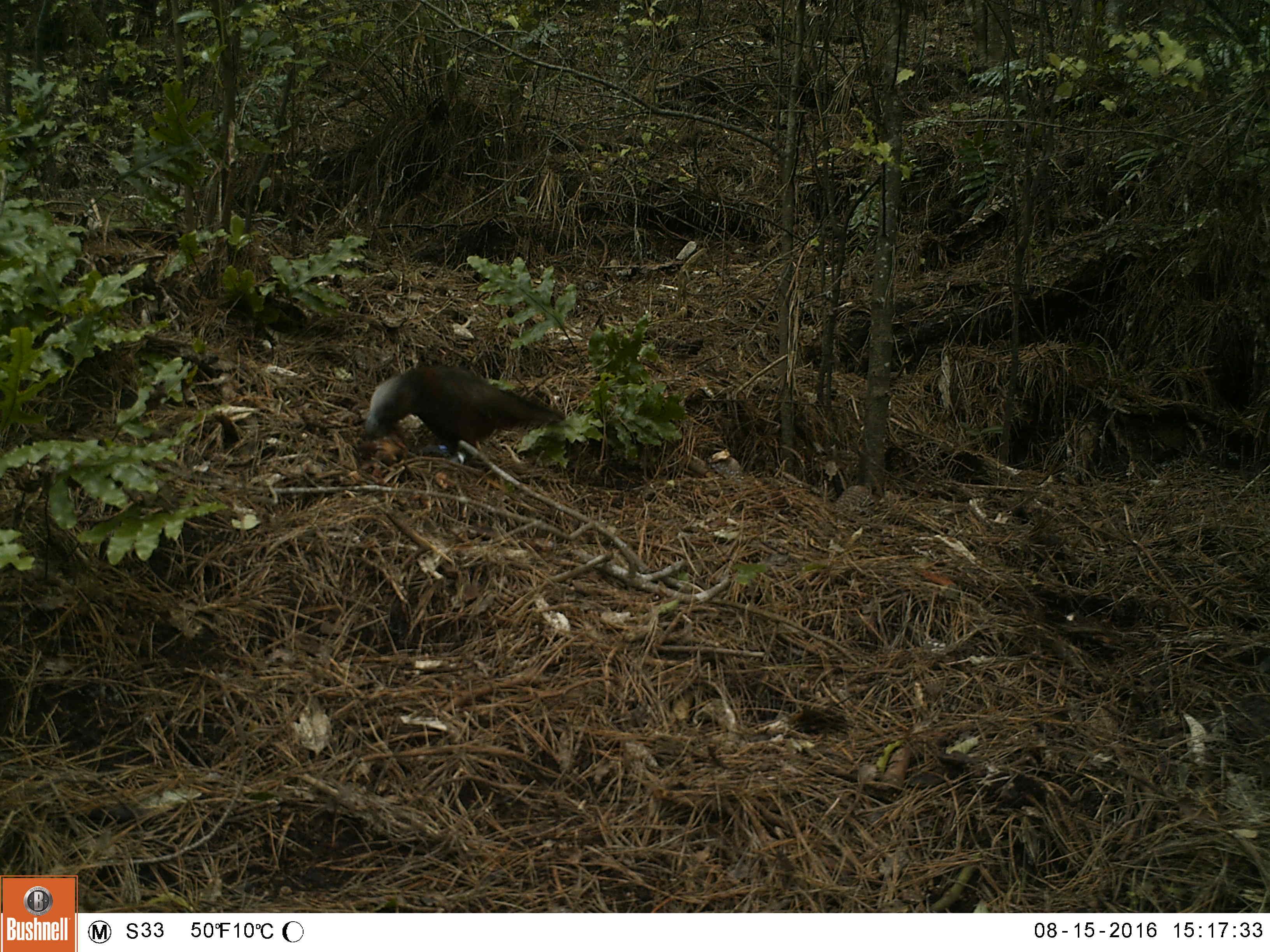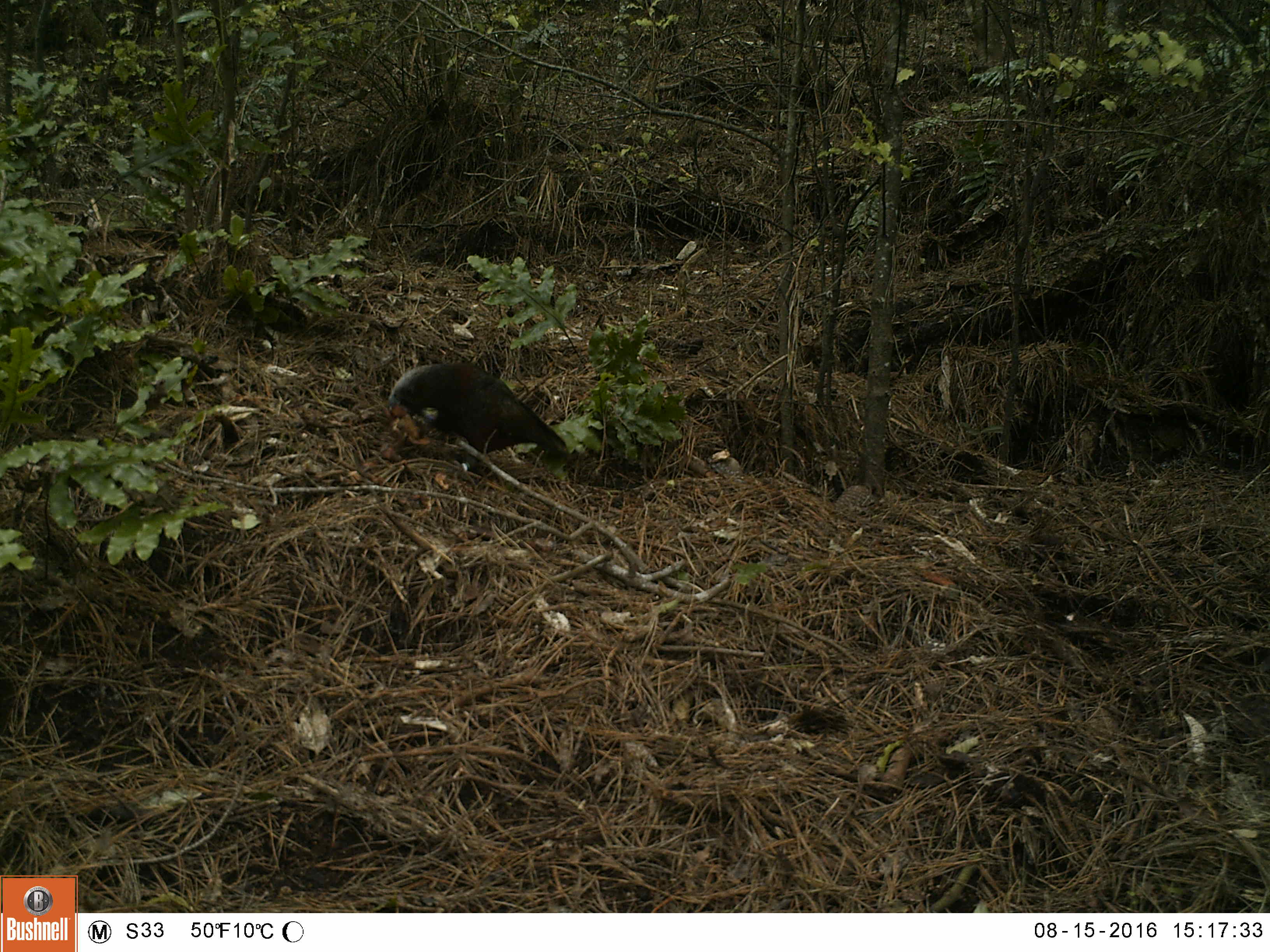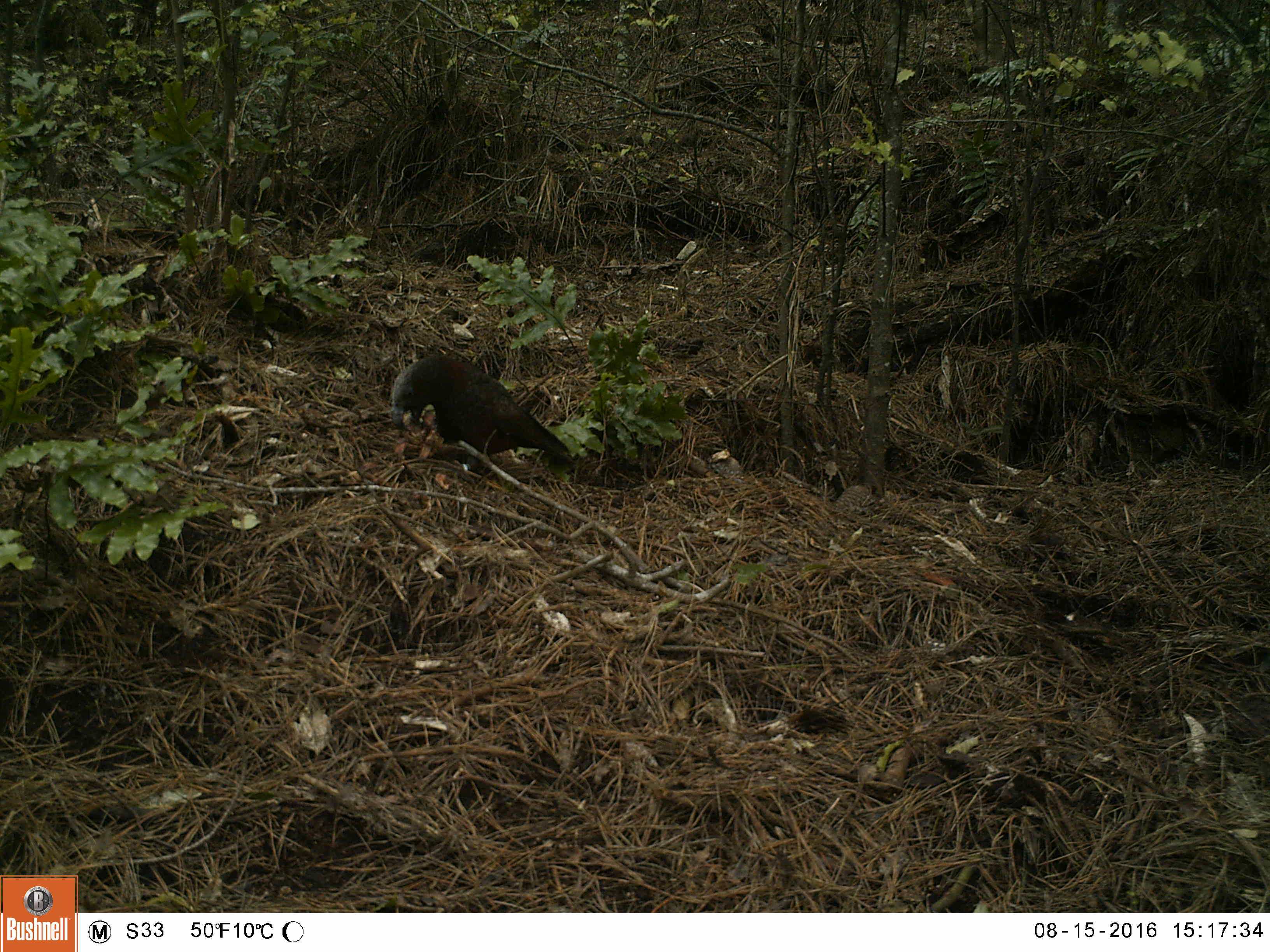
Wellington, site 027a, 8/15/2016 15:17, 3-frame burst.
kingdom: Animalia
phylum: Chordata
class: Aves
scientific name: Aves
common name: bird